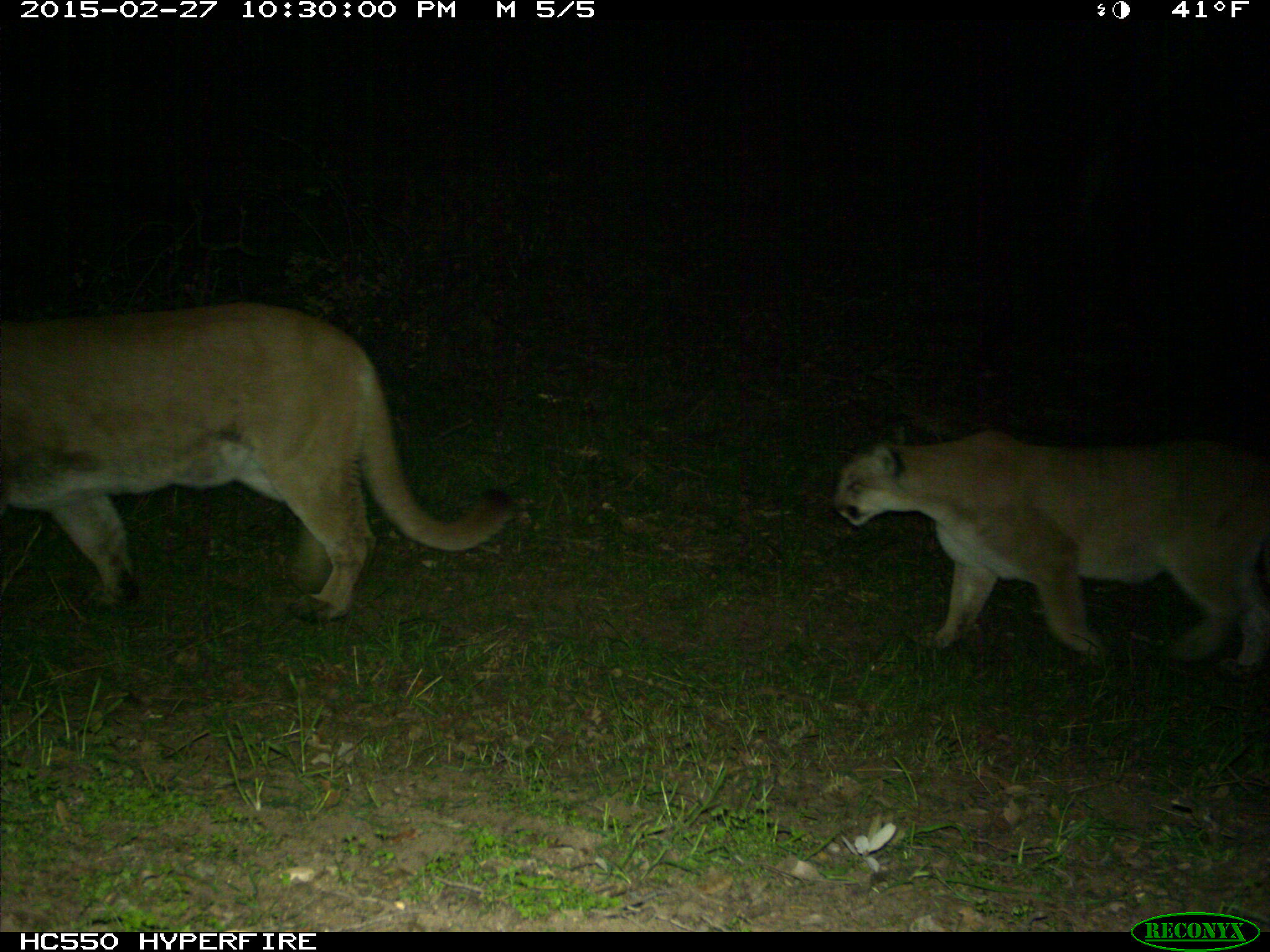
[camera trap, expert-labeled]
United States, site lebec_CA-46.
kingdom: Animalia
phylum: Chordata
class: Mammalia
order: Carnivora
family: Felidae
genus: Puma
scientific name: Puma concolor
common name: mountain lion